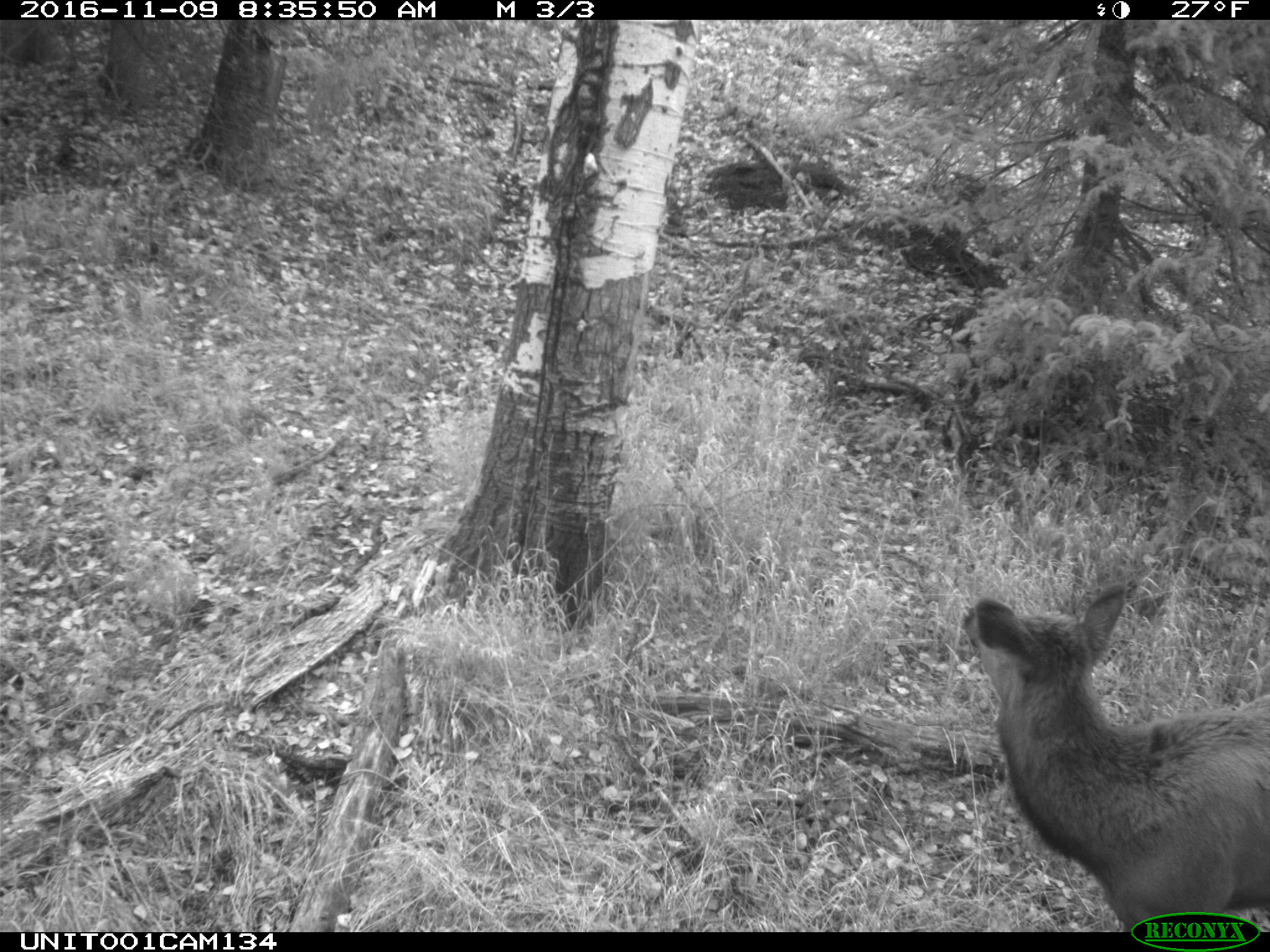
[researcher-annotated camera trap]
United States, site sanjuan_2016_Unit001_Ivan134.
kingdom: Animalia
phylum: Chordata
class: Mammalia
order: Artiodactyla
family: Cervidae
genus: Cervus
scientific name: Cervus elaphus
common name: red deer